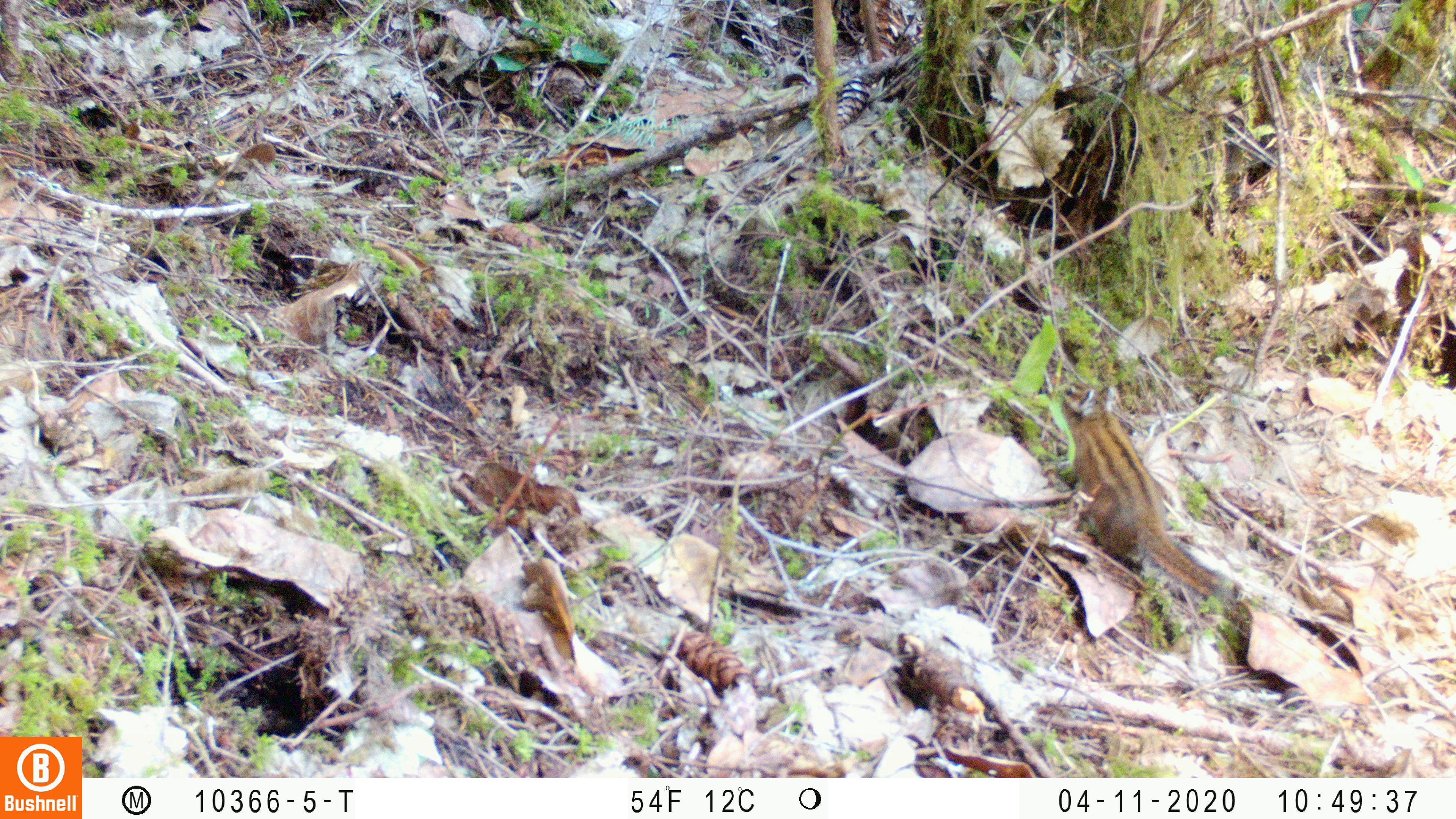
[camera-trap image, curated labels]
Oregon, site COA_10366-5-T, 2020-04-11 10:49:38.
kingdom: Animalia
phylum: Chordata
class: Mammalia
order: Rodentia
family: Sciuridae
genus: Neotamias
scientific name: Neotamias townsendii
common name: townsend's chipmunk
Townsend's chipmunk (Neotamias townsendii).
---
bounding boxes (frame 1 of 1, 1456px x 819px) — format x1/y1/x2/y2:
townsend's chipmunk: 1052/373/1238/613